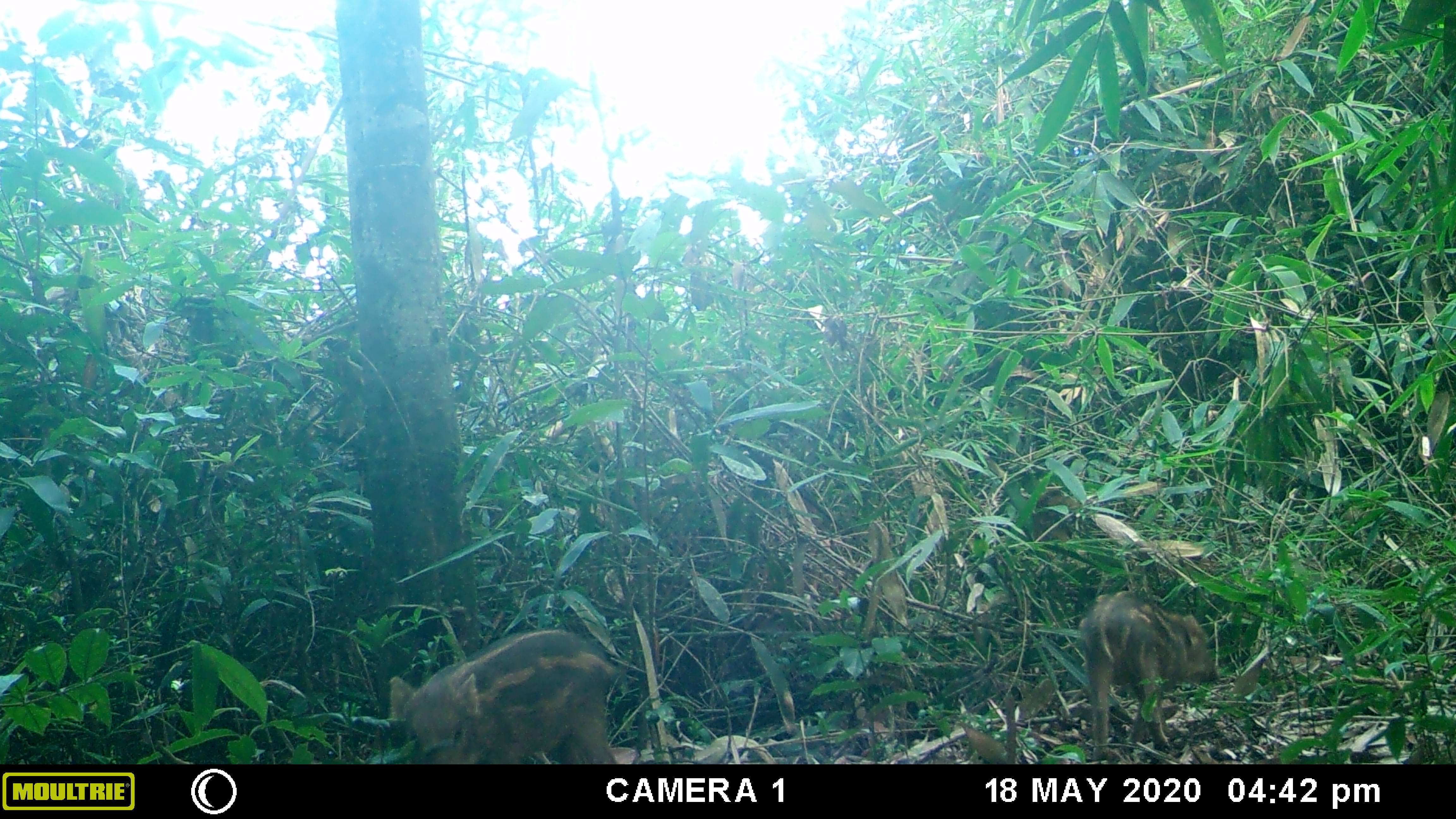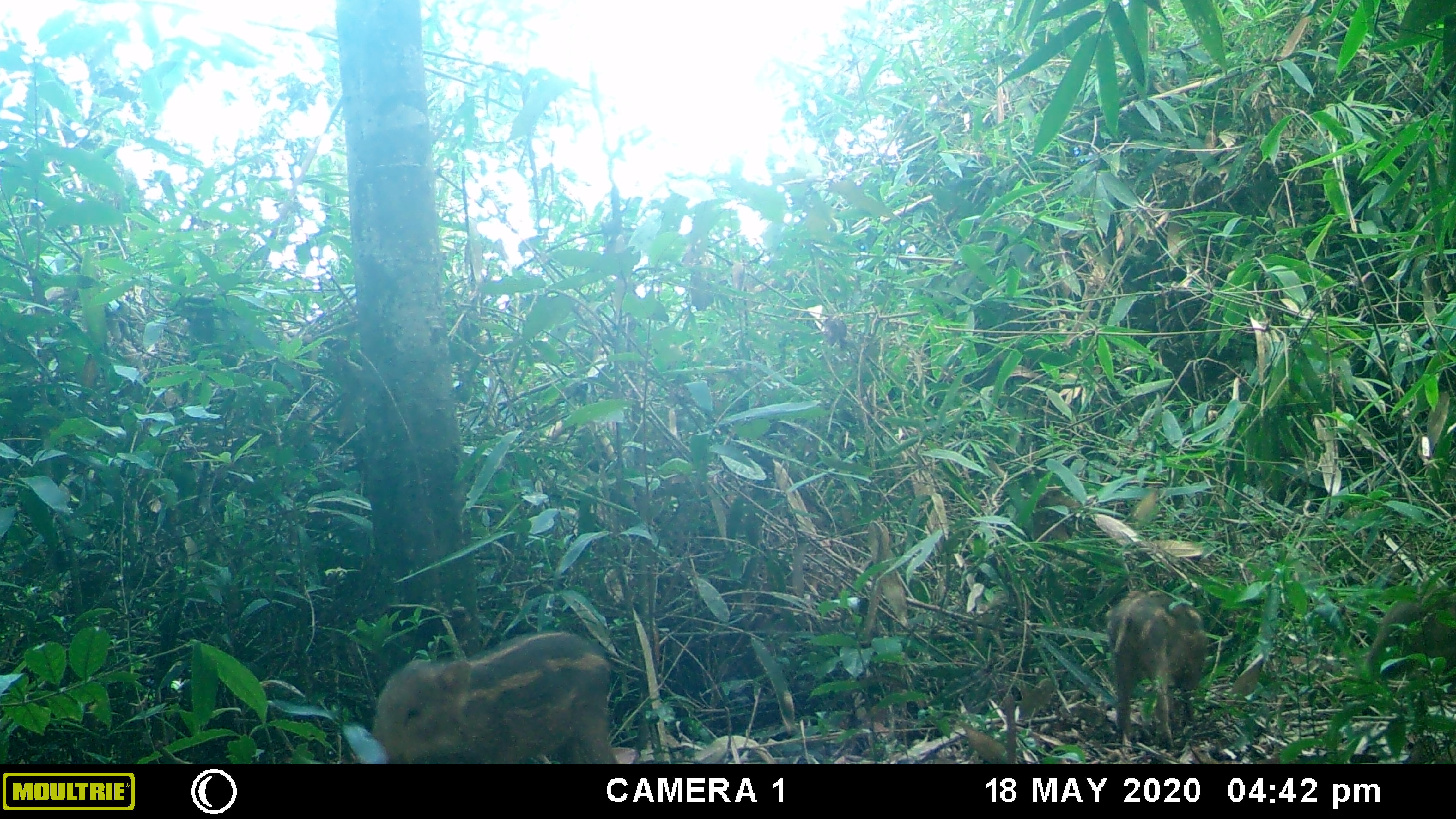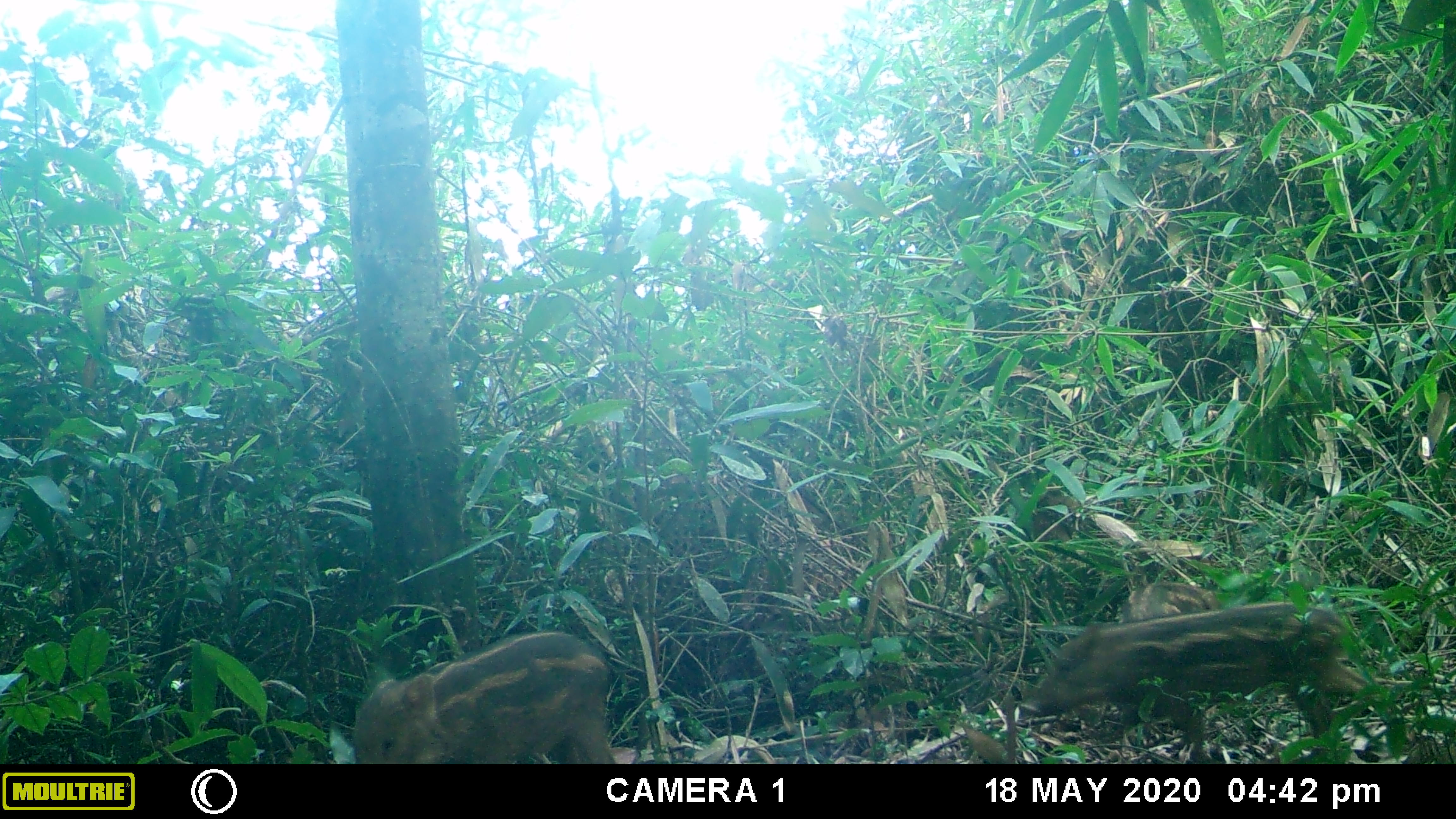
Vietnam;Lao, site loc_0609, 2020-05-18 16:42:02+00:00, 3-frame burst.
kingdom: Animalia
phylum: Chordata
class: Mammalia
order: Artiodactyla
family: Suidae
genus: Sus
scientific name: Sus scrofa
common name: eurasian wild pig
Eurasian wild pig (Sus scrofa). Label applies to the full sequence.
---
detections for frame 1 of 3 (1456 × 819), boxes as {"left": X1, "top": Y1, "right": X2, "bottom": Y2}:
eurasian wild pig: {"left": 390, "top": 629, "right": 619, "bottom": 764}; {"left": 1079, "top": 591, "right": 1220, "bottom": 761}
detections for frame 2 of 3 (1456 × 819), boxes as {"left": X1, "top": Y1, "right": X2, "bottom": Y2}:
eurasian wild pig: {"left": 374, "top": 632, "right": 619, "bottom": 764}; {"left": 1105, "top": 589, "right": 1208, "bottom": 750}; {"left": 1363, "top": 584, "right": 1456, "bottom": 694}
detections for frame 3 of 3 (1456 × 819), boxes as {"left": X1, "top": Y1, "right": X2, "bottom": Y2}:
eurasian wild pig: {"left": 1019, "top": 602, "right": 1414, "bottom": 764}; {"left": 354, "top": 630, "right": 615, "bottom": 764}; {"left": 1125, "top": 582, "right": 1219, "bottom": 620}